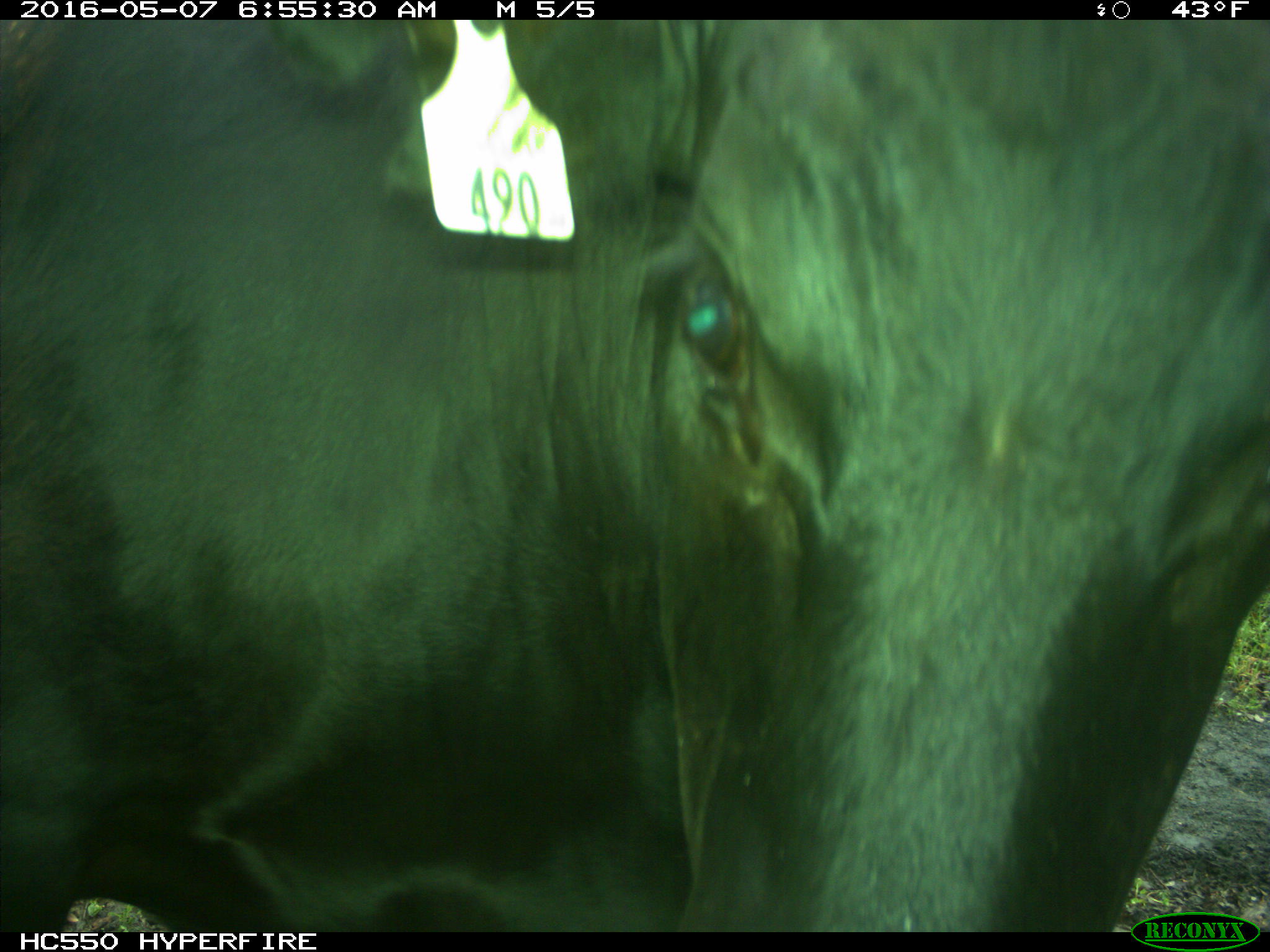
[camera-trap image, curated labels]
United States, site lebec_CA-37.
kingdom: Animalia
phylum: Chordata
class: Mammalia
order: Artiodactyla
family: Bovidae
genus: Bos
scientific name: Bos taurus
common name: domestic cow